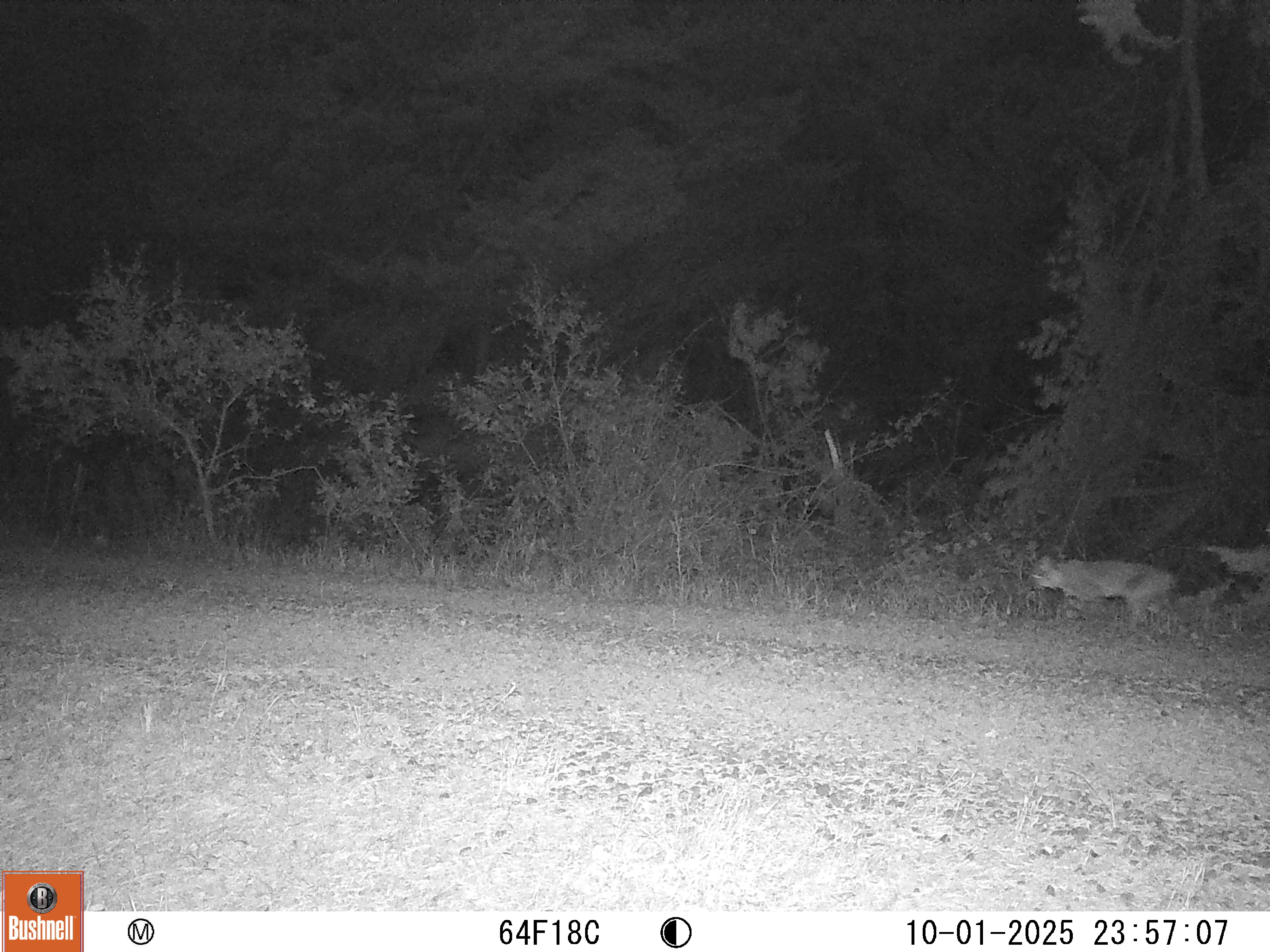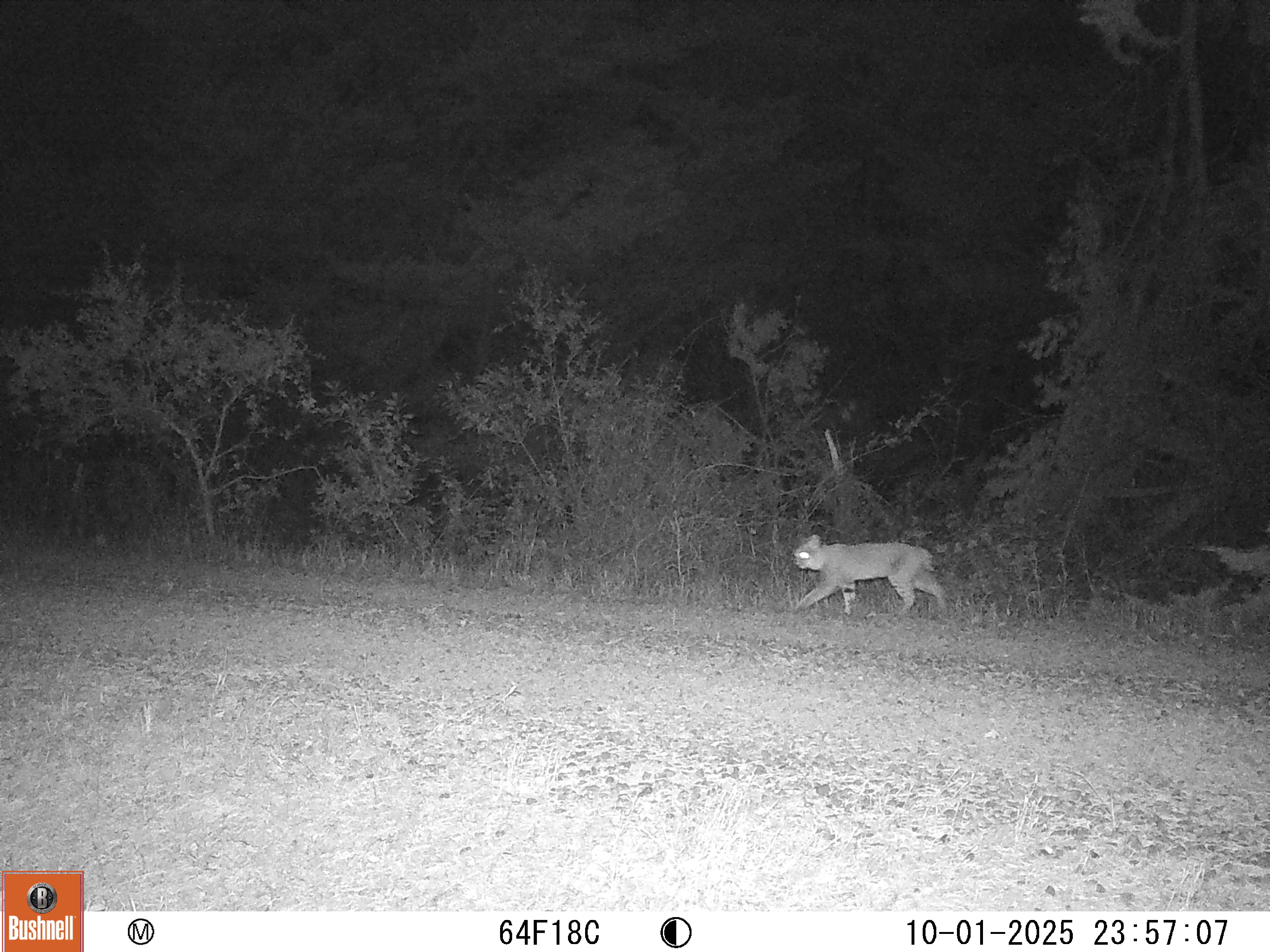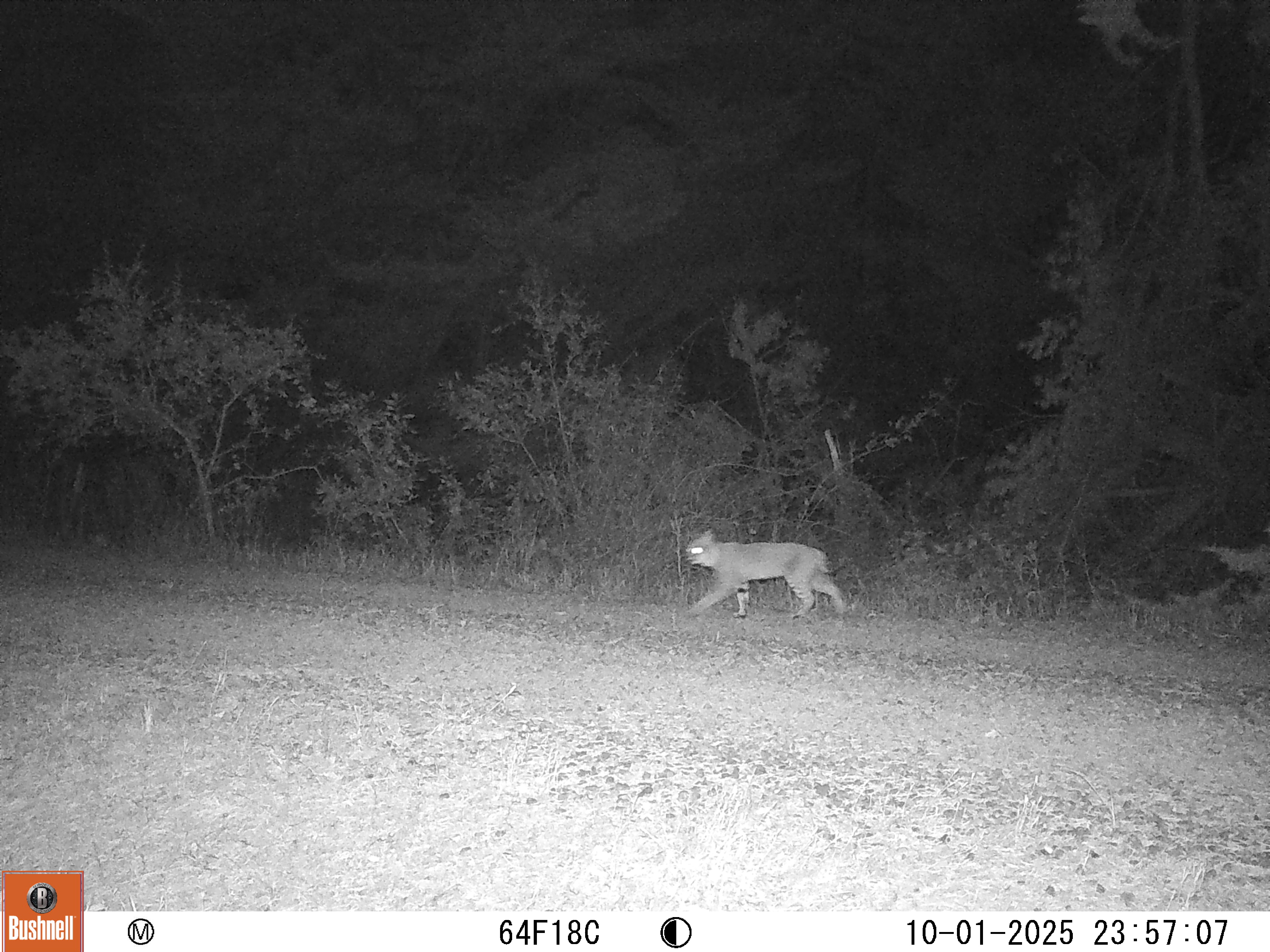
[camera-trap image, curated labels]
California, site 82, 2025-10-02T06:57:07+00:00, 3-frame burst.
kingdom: Animalia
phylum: Chordata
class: Mammalia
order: Carnivora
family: Felidae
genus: Lynx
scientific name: Lynx rufus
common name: bobcat